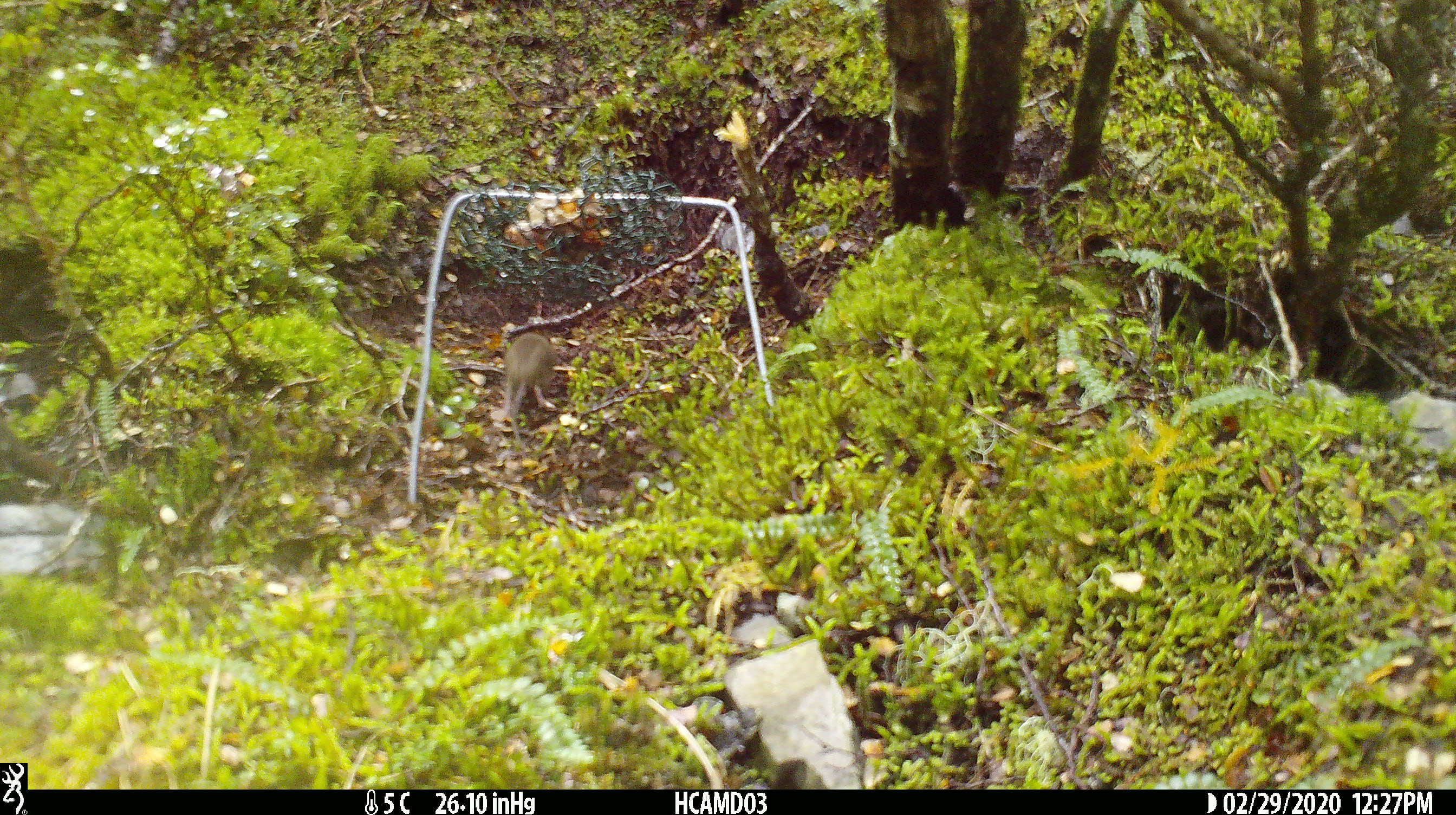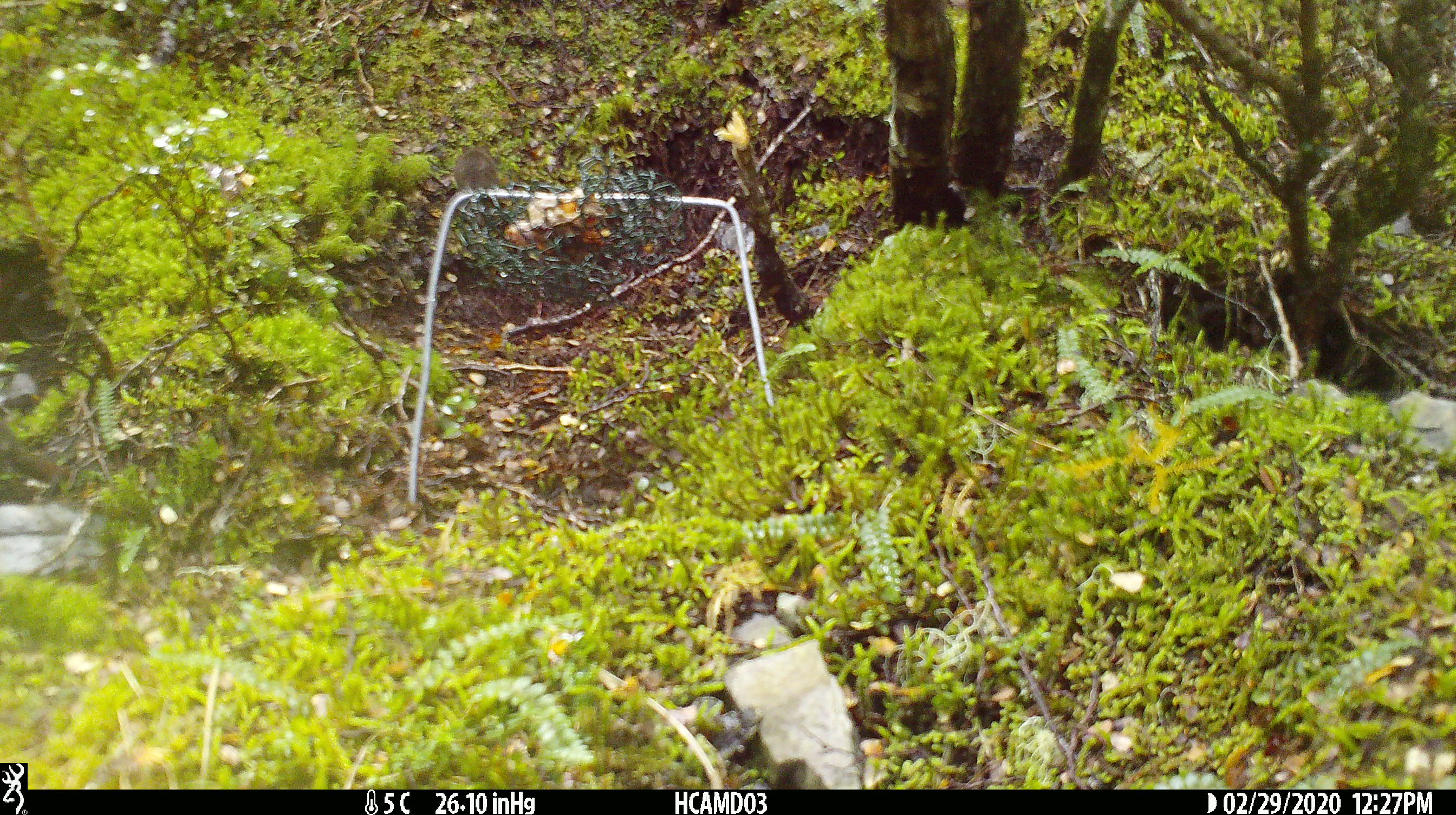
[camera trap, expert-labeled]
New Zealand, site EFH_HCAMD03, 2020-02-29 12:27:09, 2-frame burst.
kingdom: Animalia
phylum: Chordata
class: Mammalia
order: Rodentia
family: Muridae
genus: Mus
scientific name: Mus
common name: mouse